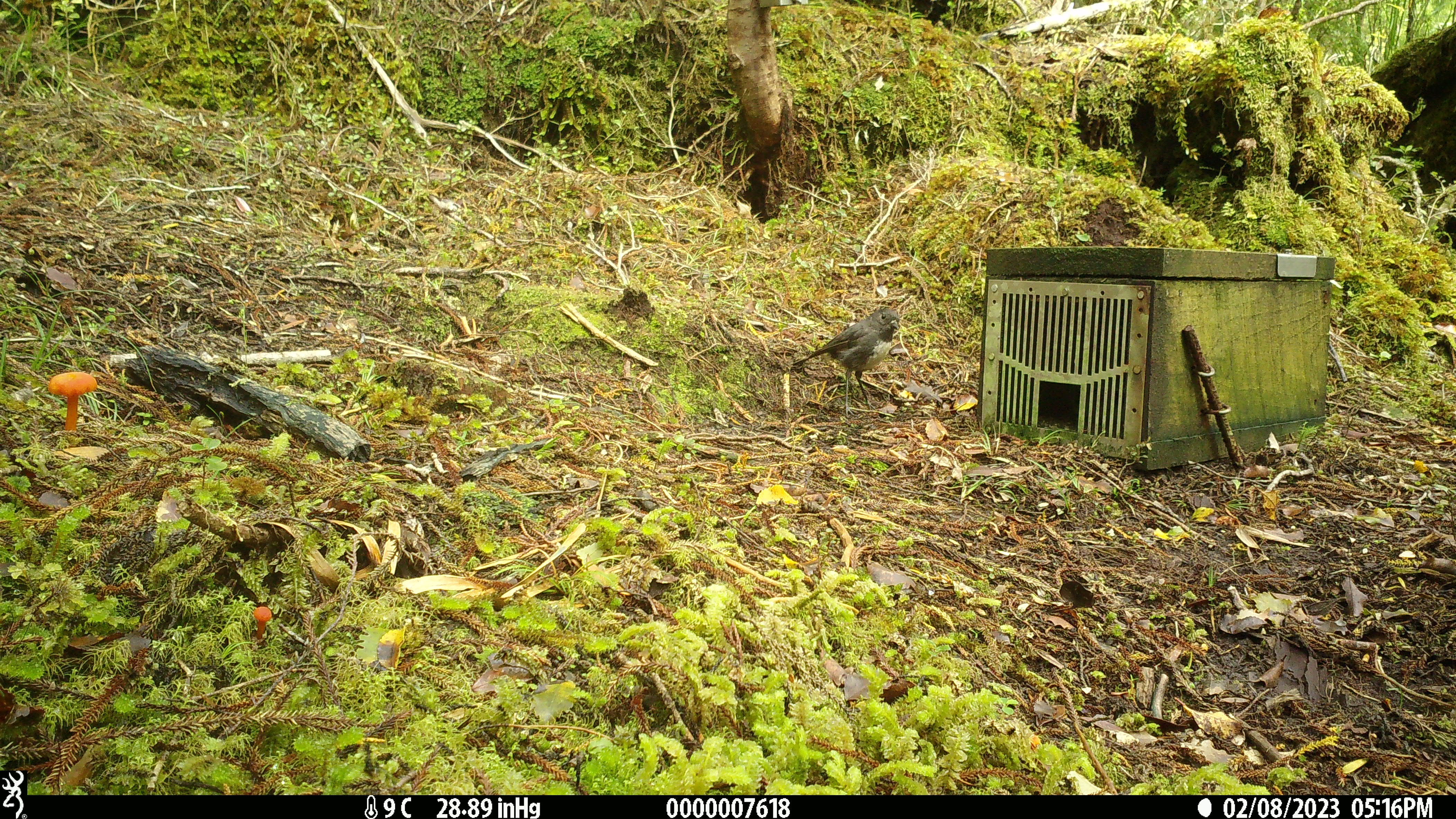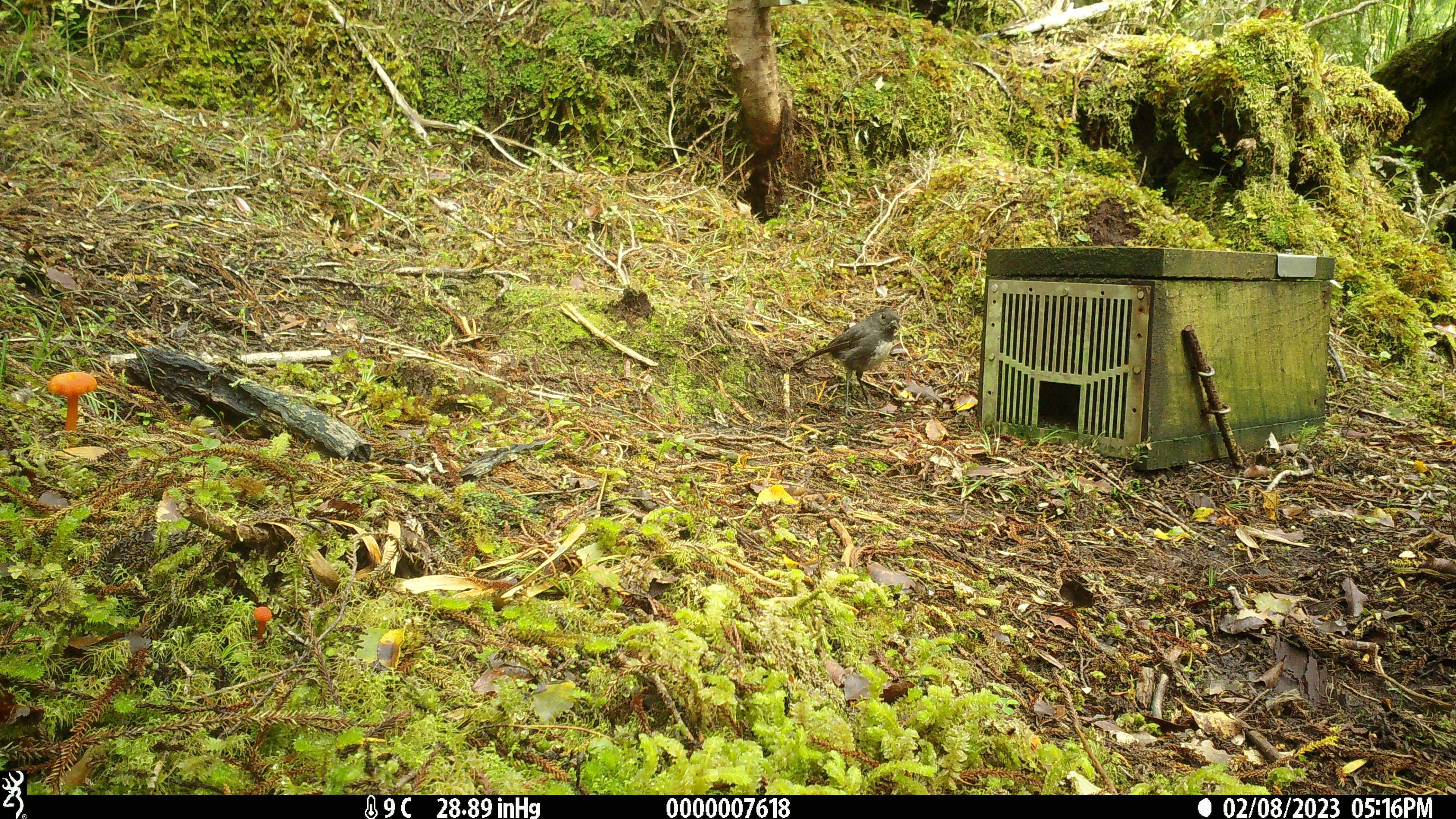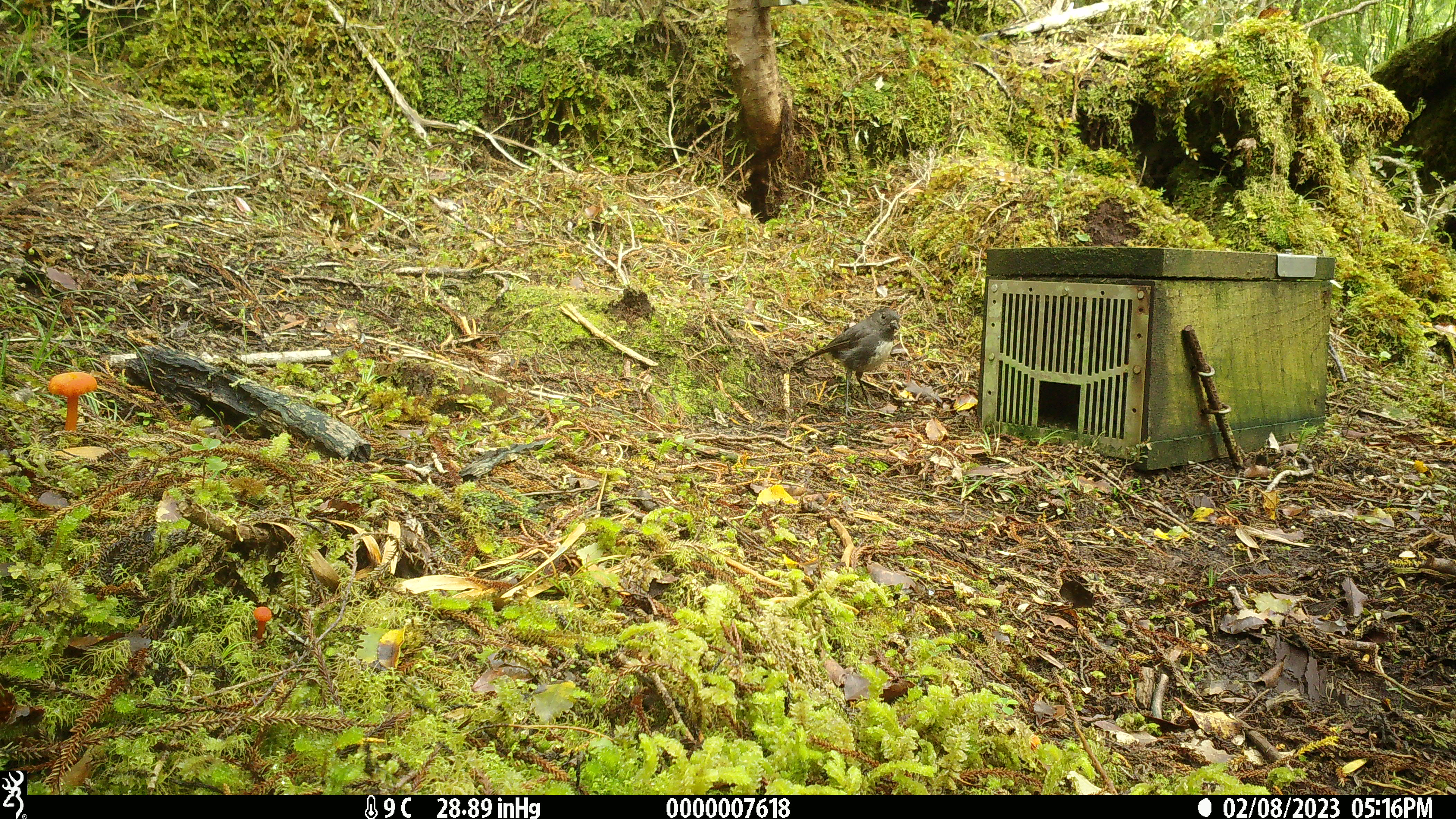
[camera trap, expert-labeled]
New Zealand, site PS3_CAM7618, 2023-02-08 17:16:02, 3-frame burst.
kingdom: Animalia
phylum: Chordata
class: Aves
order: Passeriformes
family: Petroicidae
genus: Petroica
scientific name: Petroica australis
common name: new zealand robin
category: robin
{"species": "robin (new zealand robin) (Petroica australis)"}